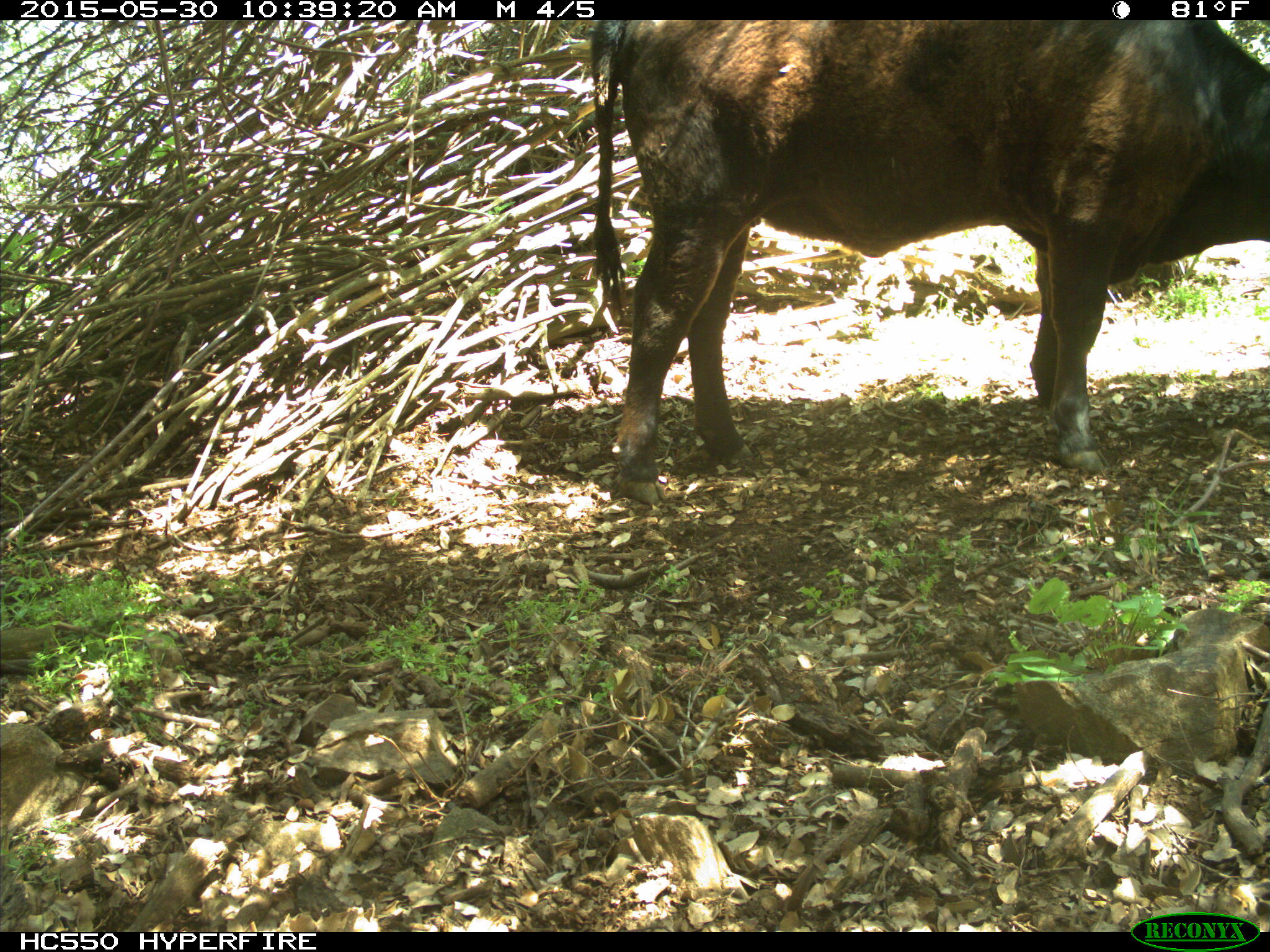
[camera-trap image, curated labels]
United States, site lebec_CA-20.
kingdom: Animalia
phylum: Chordata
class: Mammalia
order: Artiodactyla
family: Bovidae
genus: Bos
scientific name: Bos taurus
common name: domestic cow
Bos taurus (domestic cow).